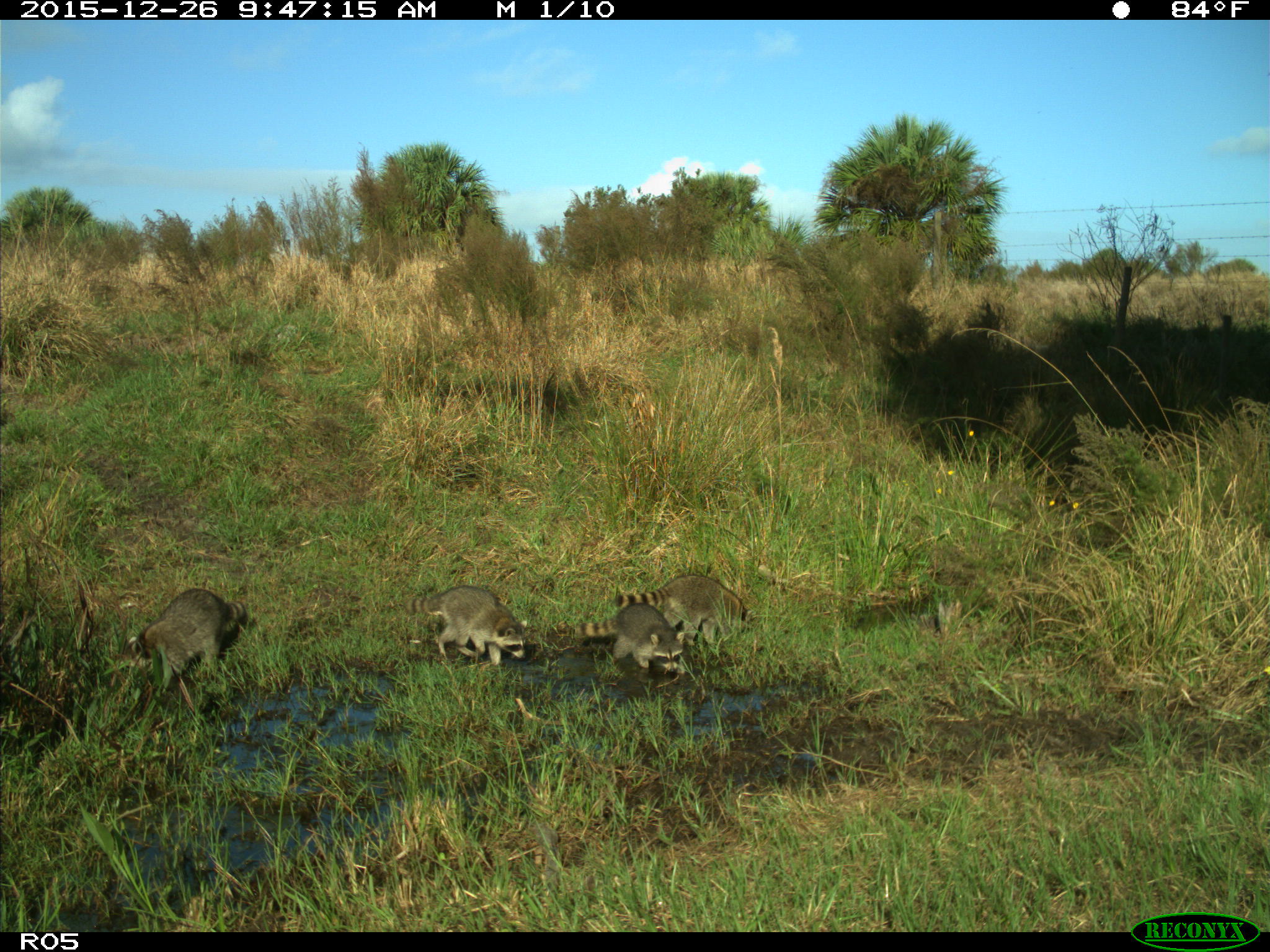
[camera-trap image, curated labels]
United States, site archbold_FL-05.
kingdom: Animalia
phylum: Chordata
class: Mammalia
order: Carnivora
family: Procyonidae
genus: Procyon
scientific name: Procyon lotor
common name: common raccoon